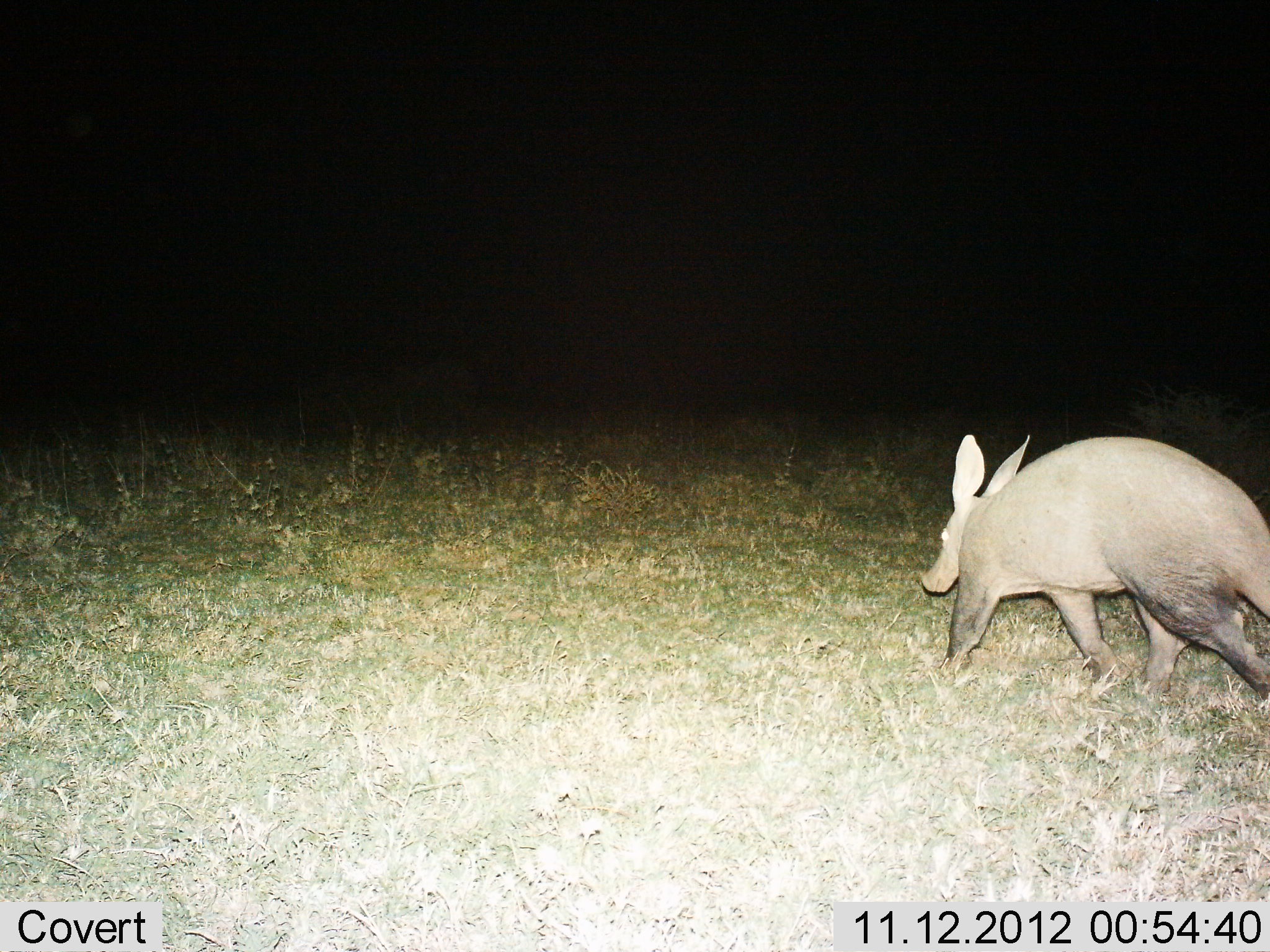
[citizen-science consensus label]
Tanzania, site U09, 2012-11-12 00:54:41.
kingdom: Animalia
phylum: Chordata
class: Mammalia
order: Tubulidentata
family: Orycteropodidae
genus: Orycteropus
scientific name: Orycteropus afer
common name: aardvark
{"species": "aardvark (Orycteropus afer)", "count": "1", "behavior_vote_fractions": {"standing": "10%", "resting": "0%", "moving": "90%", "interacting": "0%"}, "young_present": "0%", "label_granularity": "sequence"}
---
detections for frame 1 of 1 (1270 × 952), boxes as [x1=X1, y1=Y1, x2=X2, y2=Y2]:
animal: [x1=919, y1=433, x2=1270, y2=700]